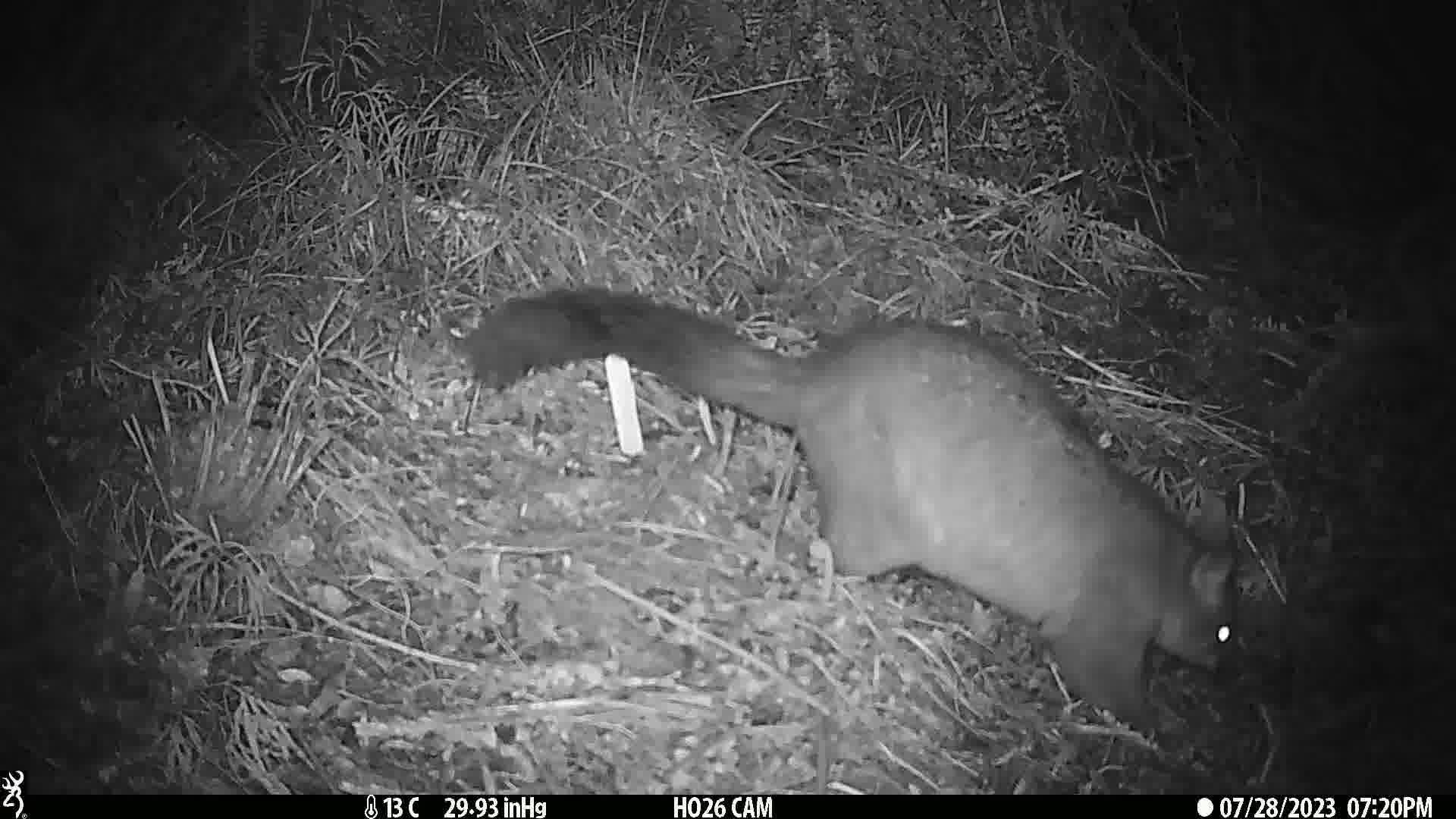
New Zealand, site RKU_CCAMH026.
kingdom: Animalia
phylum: Chordata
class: Mammalia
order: Diprotodontia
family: Phalangeridae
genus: Trichosurus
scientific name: Trichosurus vulpecula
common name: common brushtail possum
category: possum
Possum (common brushtail possum) (Trichosurus vulpecula).